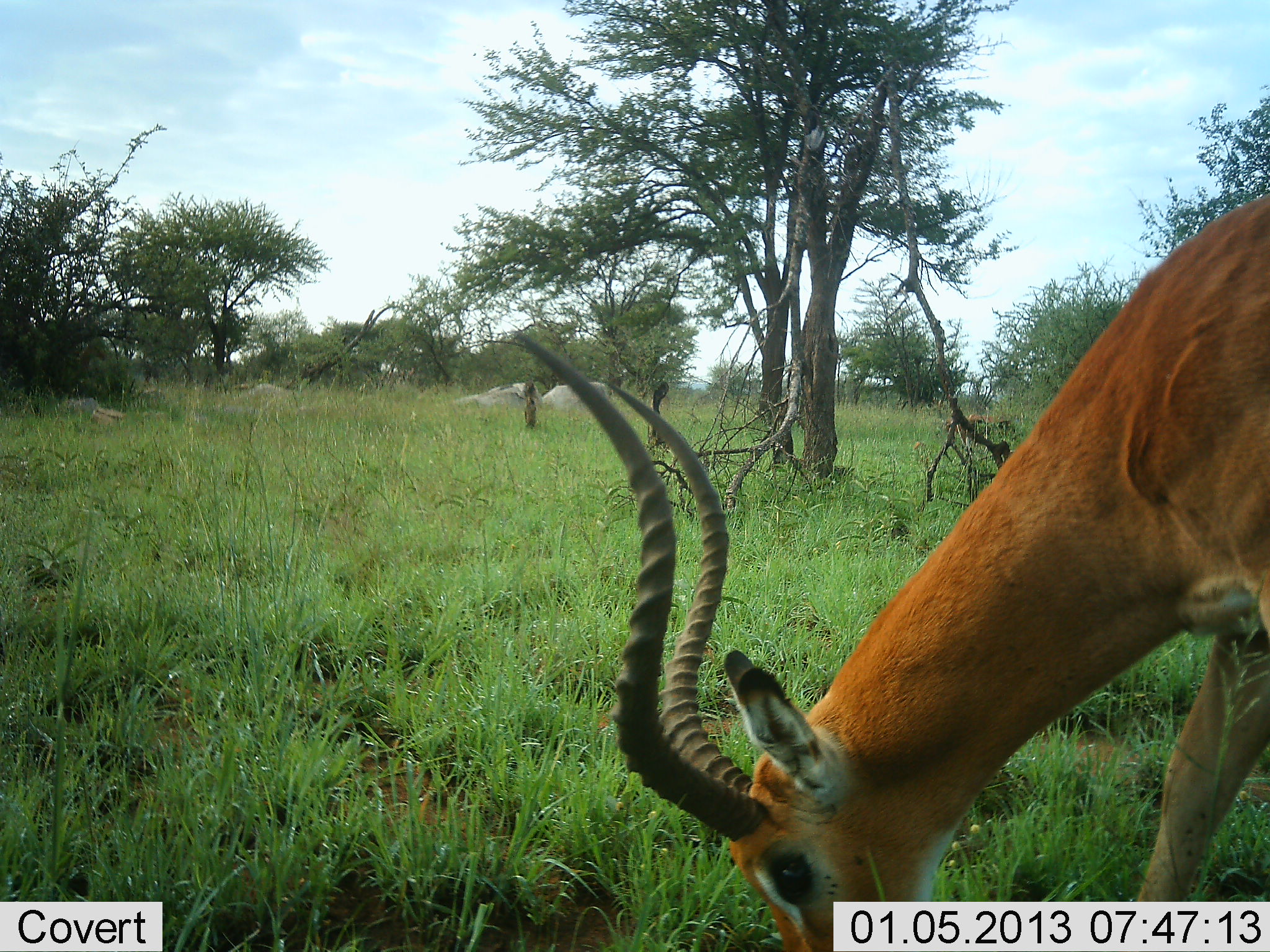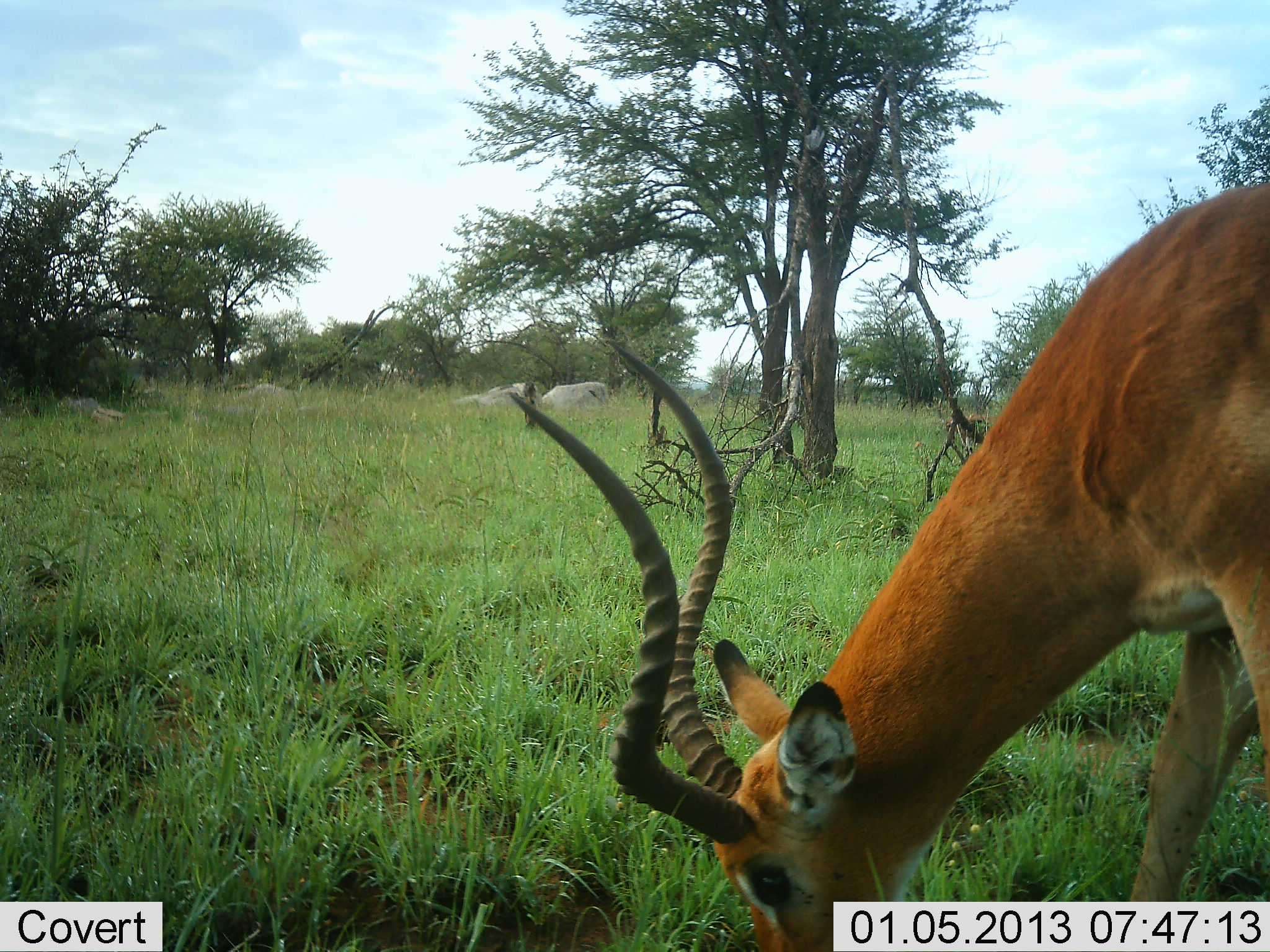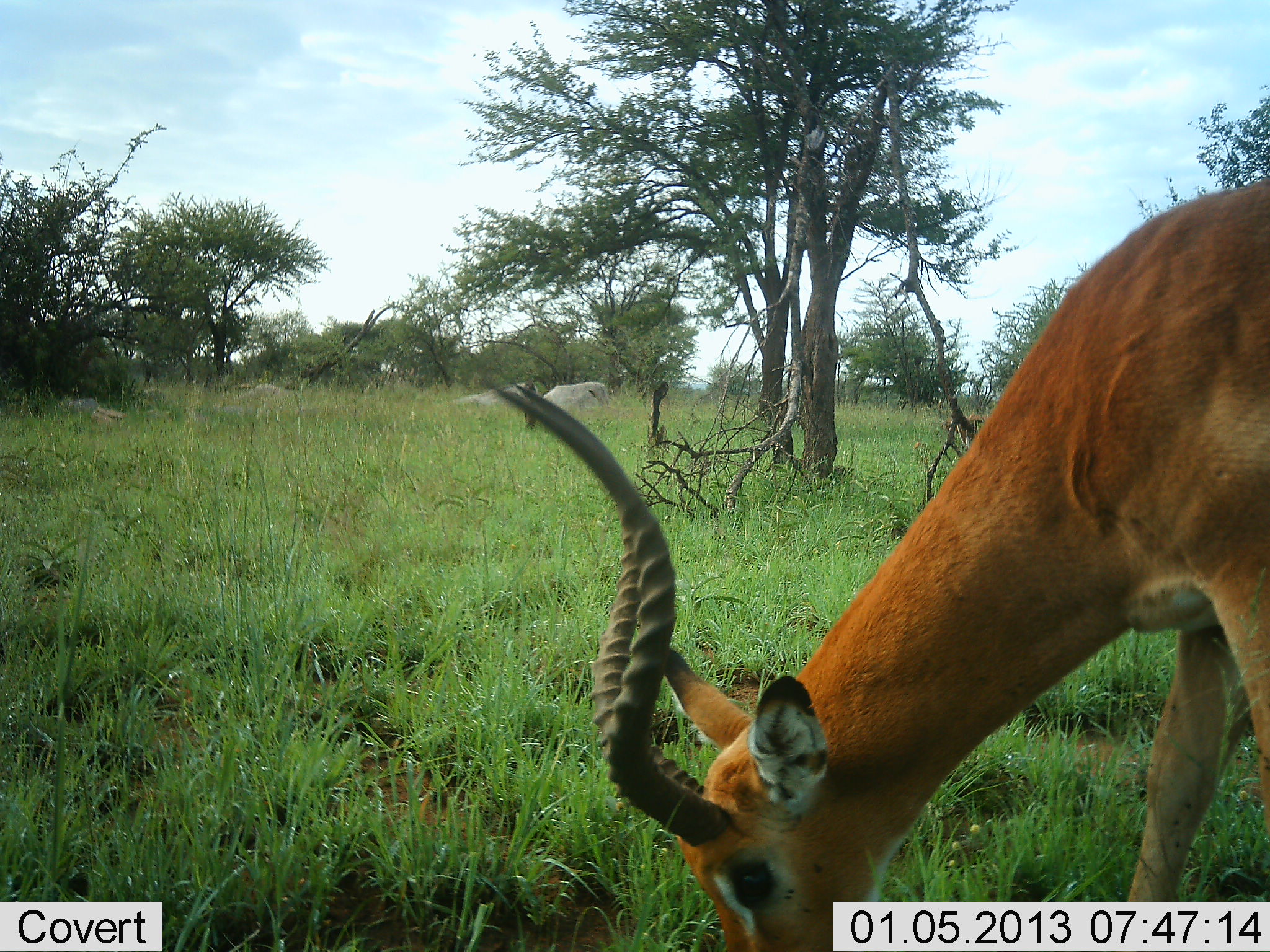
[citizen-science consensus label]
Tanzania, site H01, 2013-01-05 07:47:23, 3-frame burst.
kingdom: Animalia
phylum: Chordata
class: Mammalia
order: Artiodactyla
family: Bovidae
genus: Aepyceros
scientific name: Aepyceros melampus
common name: impala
Impala (Aepyceros melampus), count 1. Behavior (volunteer vote fractions): standing 10%, resting 0%, moving 7%, interacting 0%. Young present (vote fraction): 0%. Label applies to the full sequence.